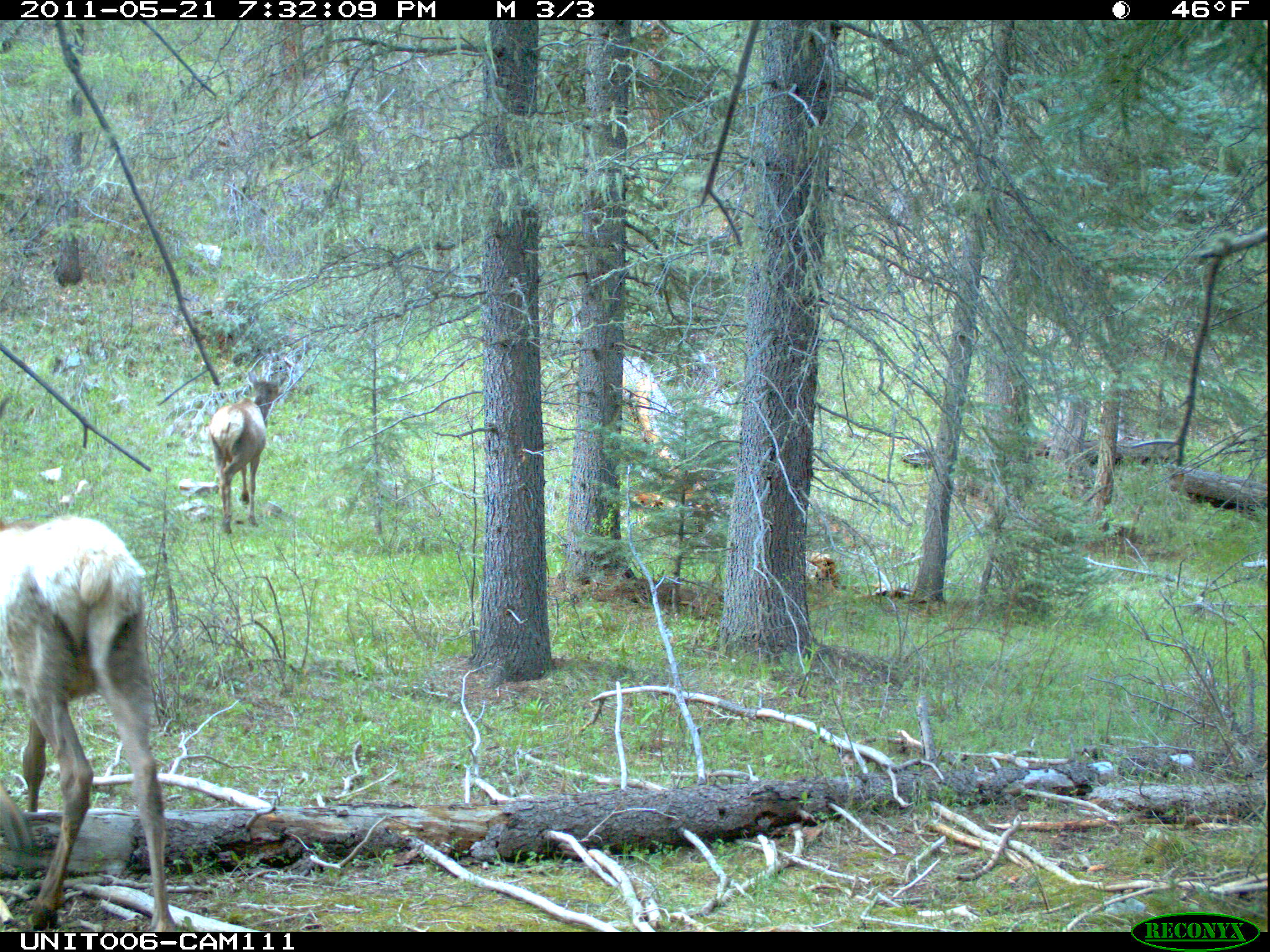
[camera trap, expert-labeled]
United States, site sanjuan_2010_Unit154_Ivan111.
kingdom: Animalia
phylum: Chordata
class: Mammalia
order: Artiodactyla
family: Cervidae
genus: Cervus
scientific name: Cervus elaphus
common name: red deer